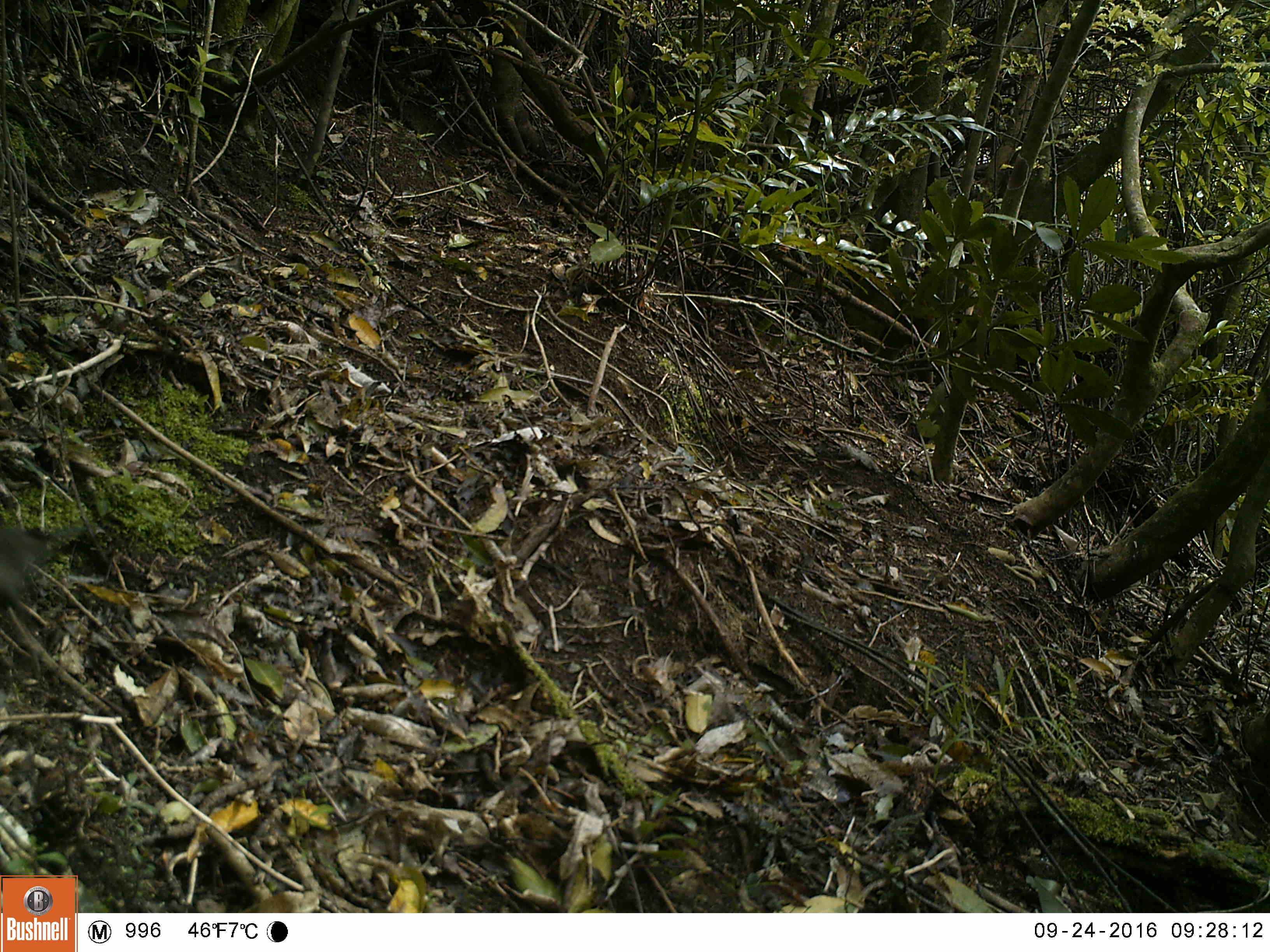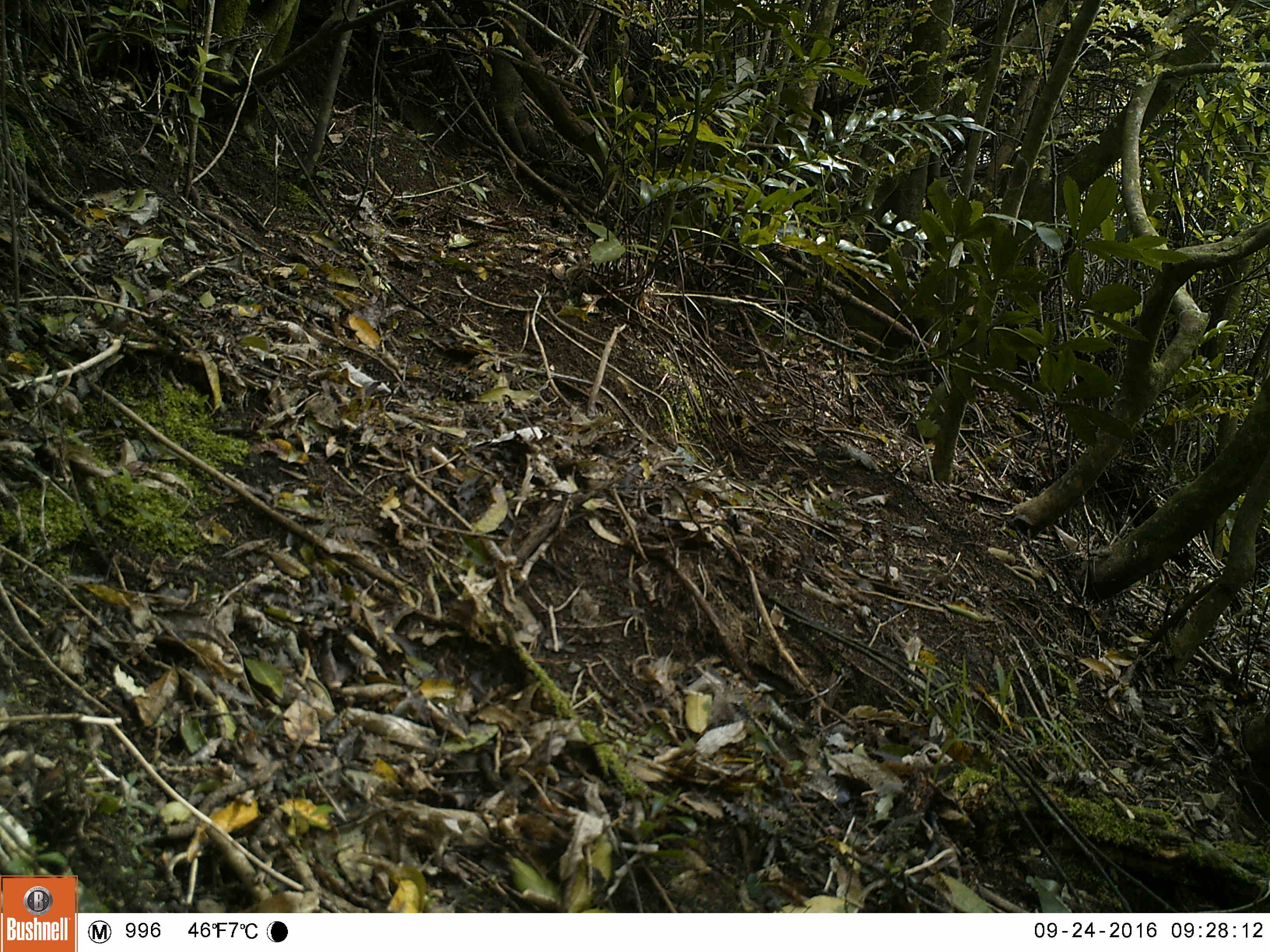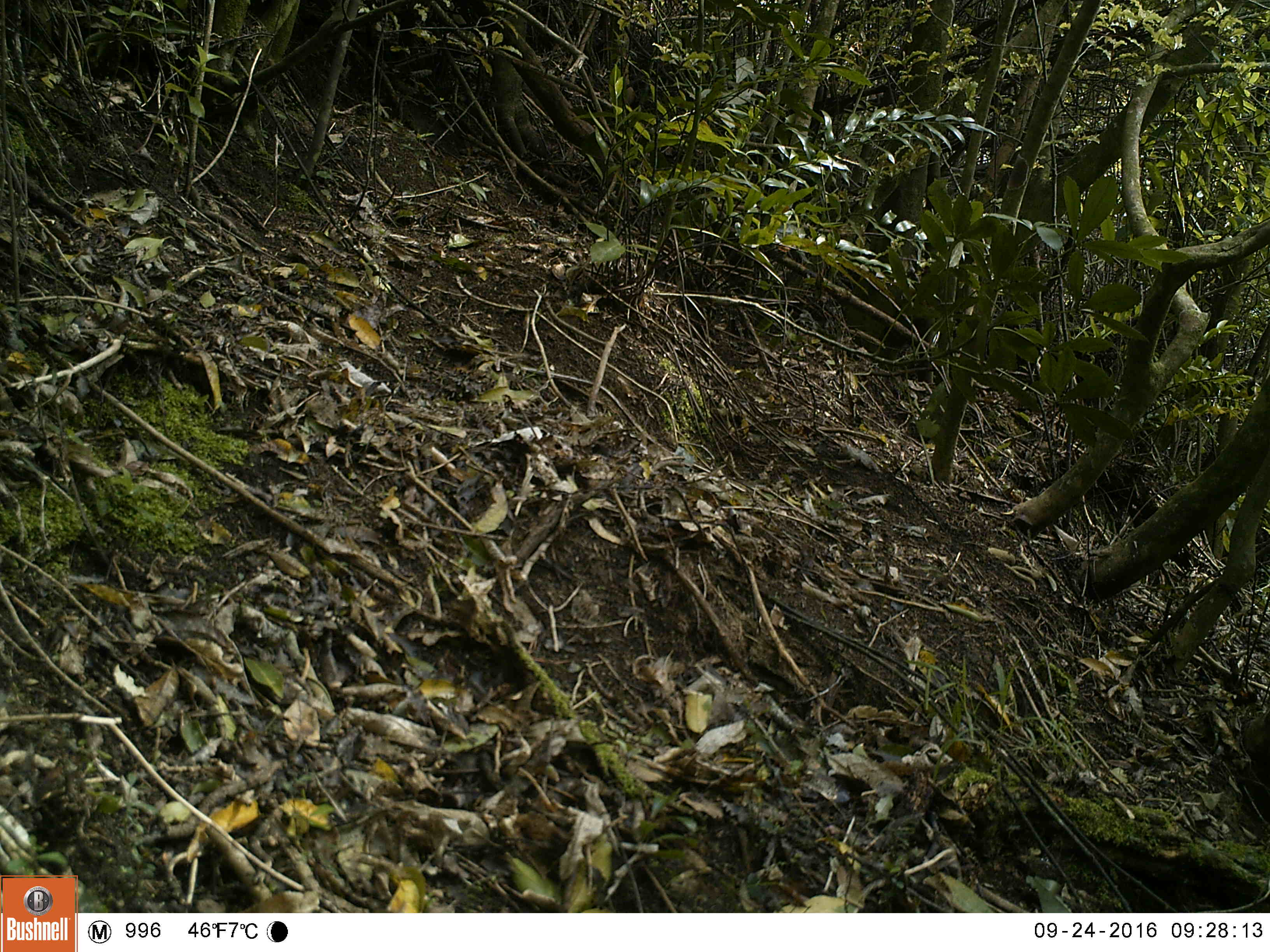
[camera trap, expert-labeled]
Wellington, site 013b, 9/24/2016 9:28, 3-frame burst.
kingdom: Animalia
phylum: Chordata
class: Aves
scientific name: Aves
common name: bird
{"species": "bird (Aves)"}